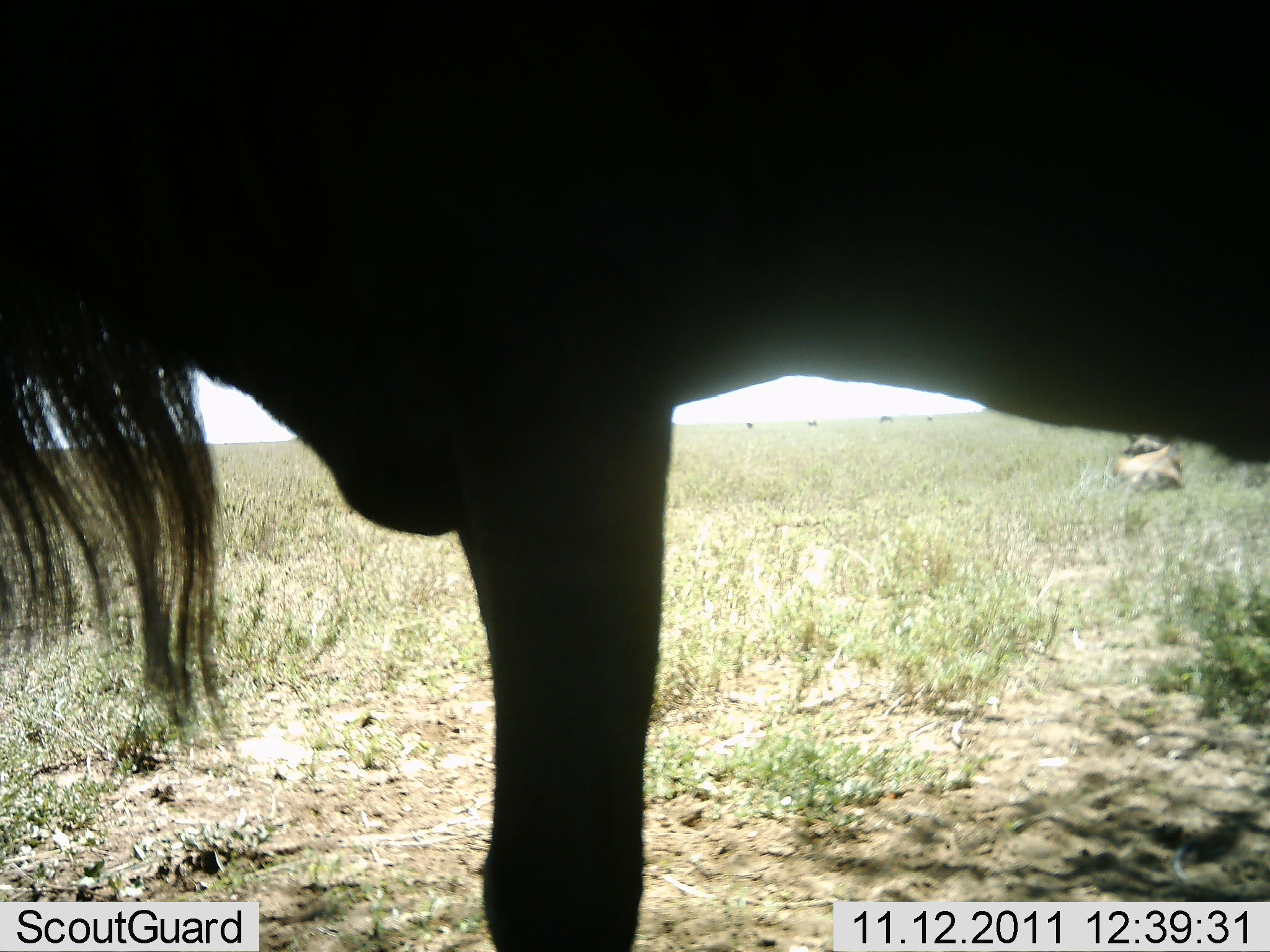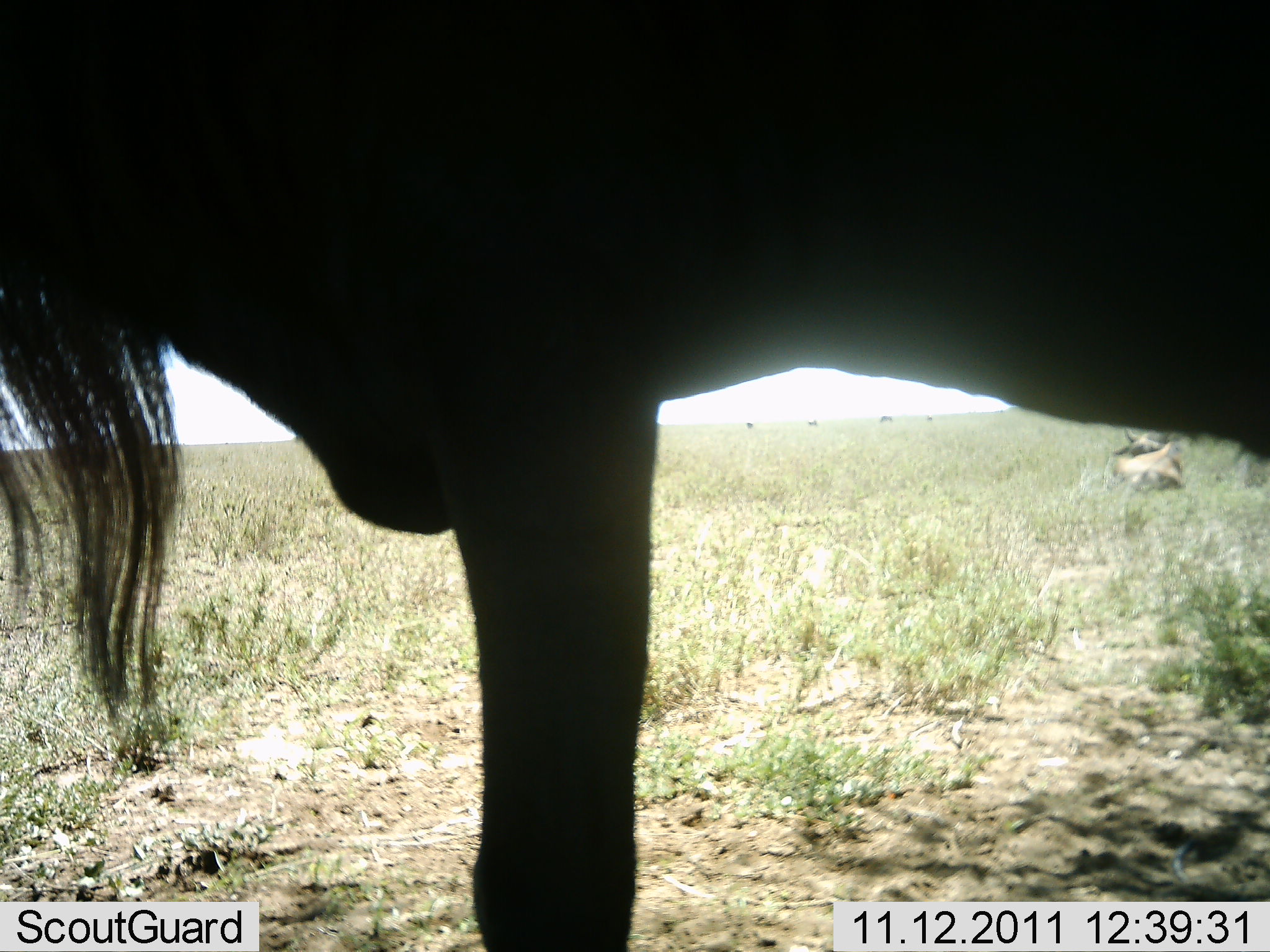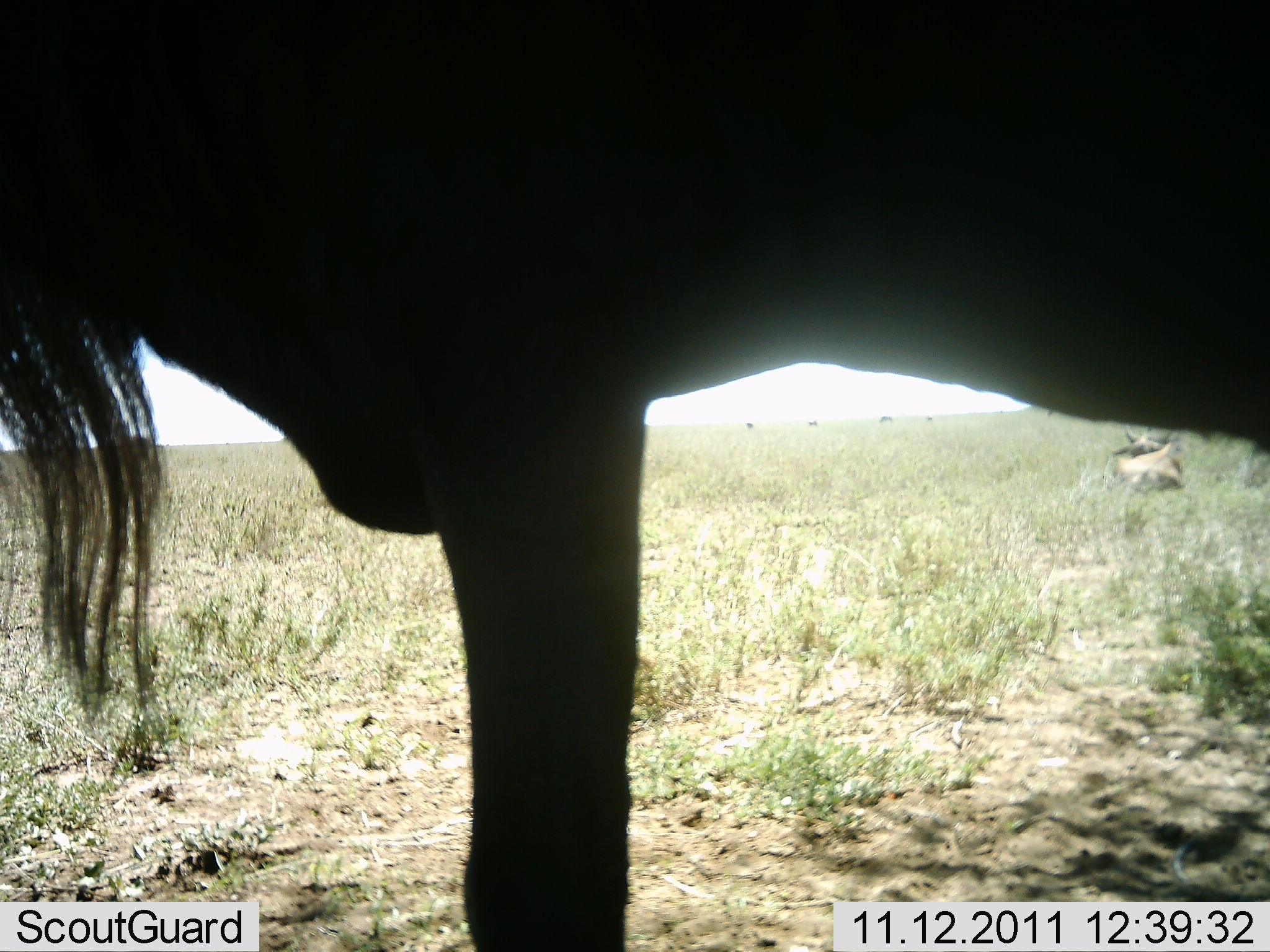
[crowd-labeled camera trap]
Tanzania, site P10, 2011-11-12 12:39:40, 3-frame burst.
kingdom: Animalia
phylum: Chordata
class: Mammalia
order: Artiodactyla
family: Bovidae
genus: Connochaetes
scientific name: Connochaetes taurinus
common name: blue wildebeest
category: wildebeest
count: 1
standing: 100%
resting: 27%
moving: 0%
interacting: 0%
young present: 0%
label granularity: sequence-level